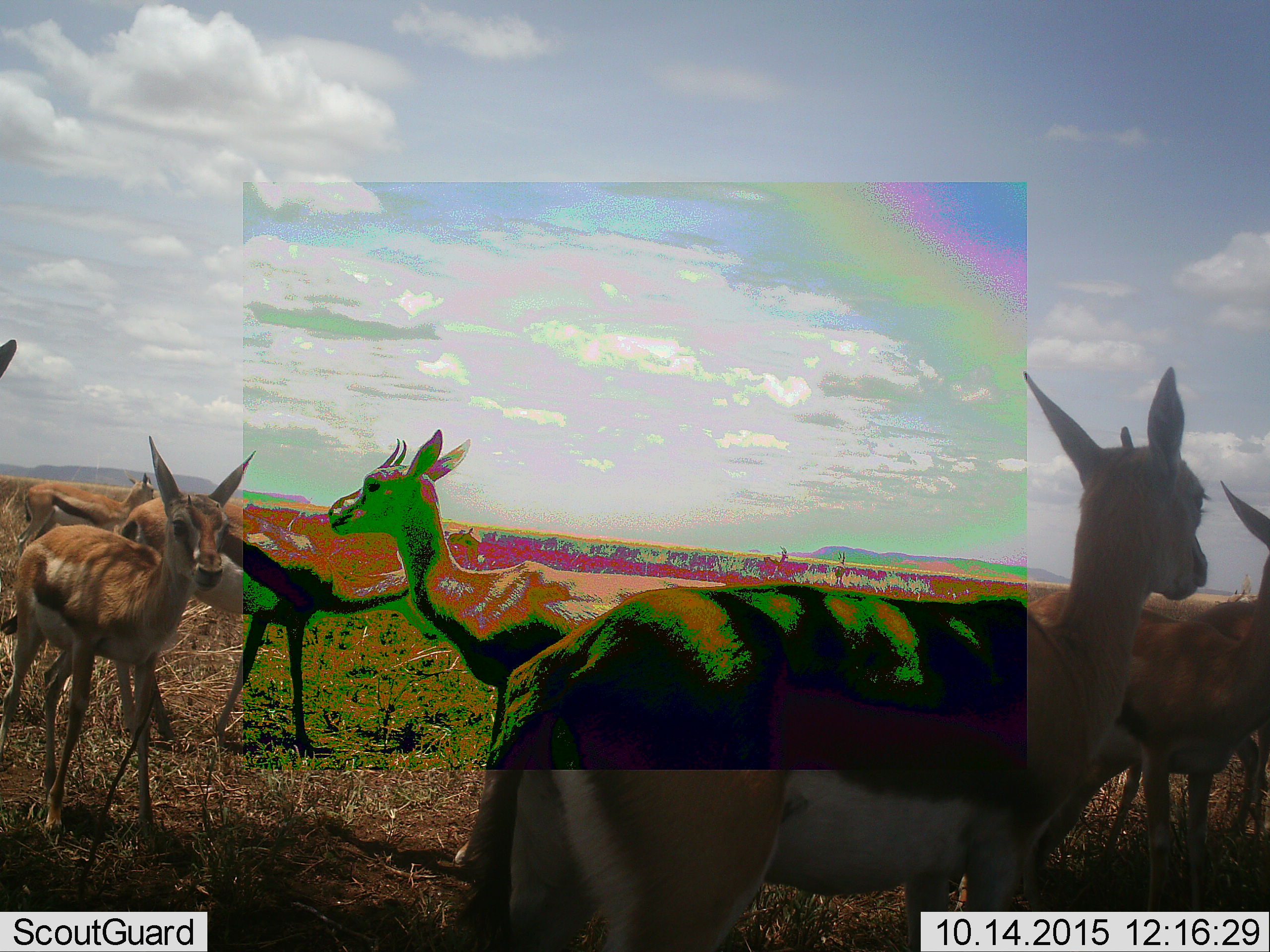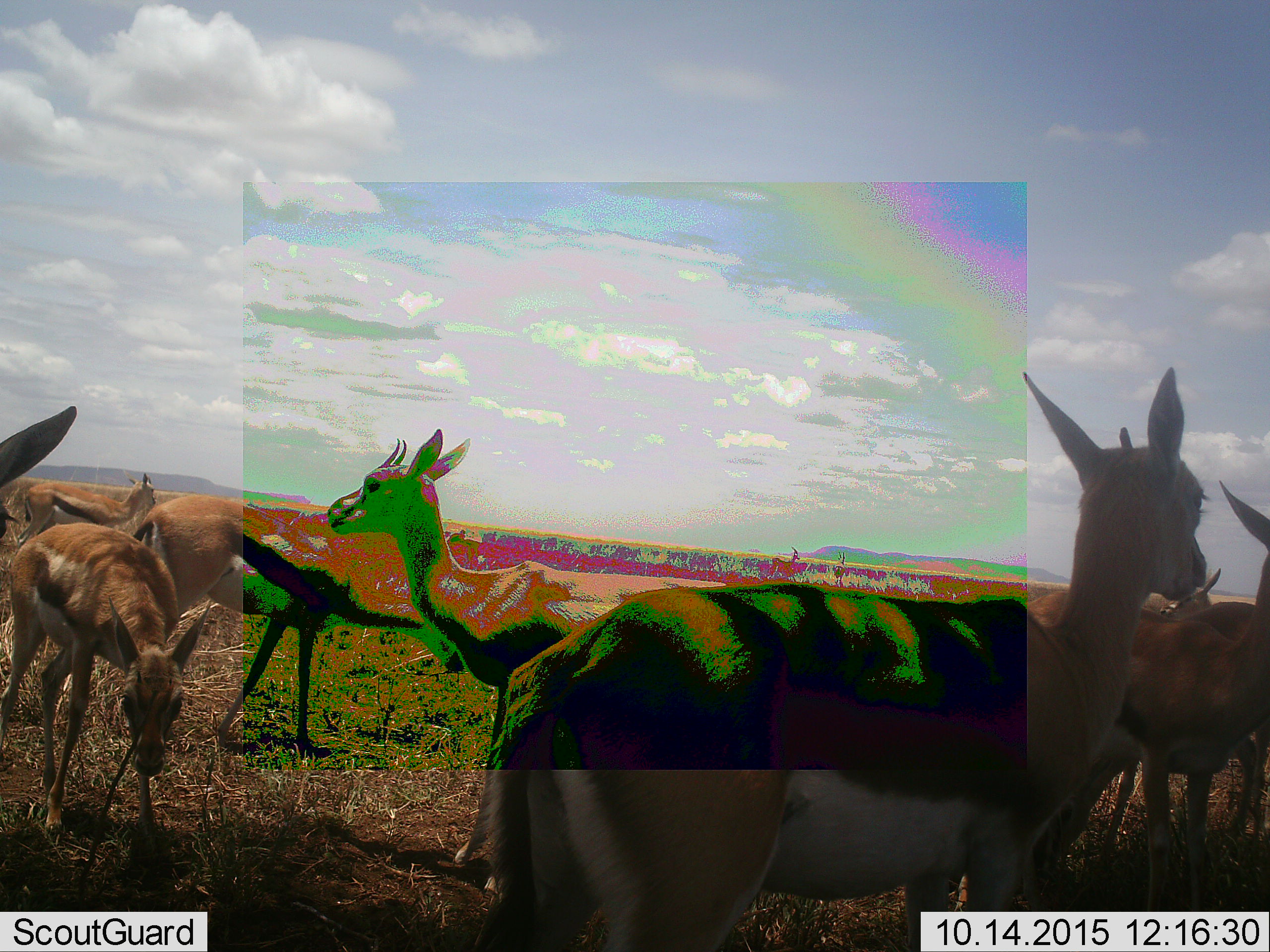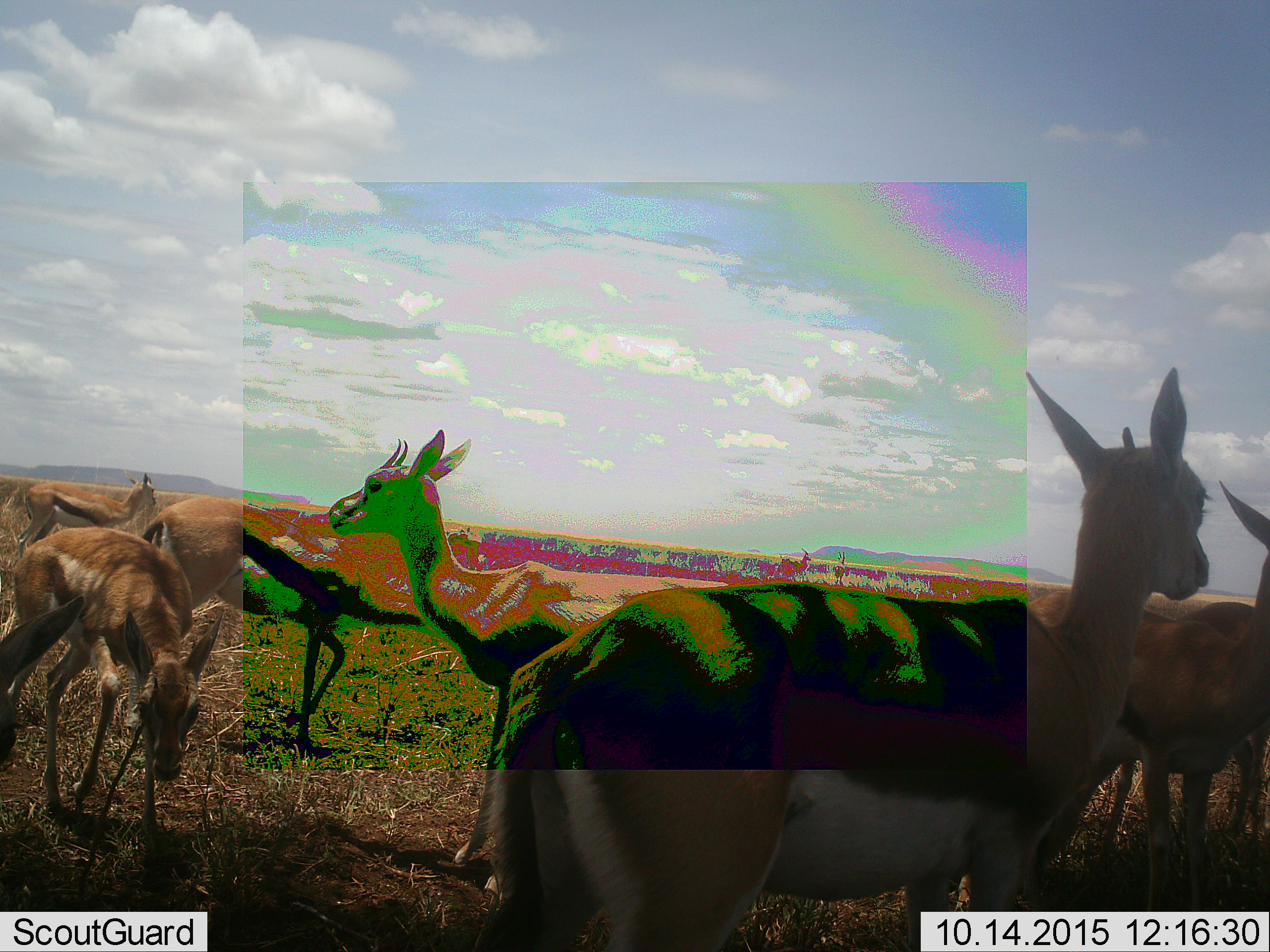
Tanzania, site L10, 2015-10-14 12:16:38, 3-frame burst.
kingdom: Animalia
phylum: Chordata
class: Mammalia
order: Artiodactyla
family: Bovidae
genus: Eudorcas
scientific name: Eudorcas thomsonii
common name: thomson's gazelle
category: gazellethomsons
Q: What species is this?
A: Gazellethomsons (thomson's gazelle) (Eudorcas thomsonii).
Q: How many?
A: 10.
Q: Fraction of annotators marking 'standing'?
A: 89%.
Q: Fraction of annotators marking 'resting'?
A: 11%.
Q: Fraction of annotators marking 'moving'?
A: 33%.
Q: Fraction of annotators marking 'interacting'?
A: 0%.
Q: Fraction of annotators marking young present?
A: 22%.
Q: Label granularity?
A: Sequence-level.